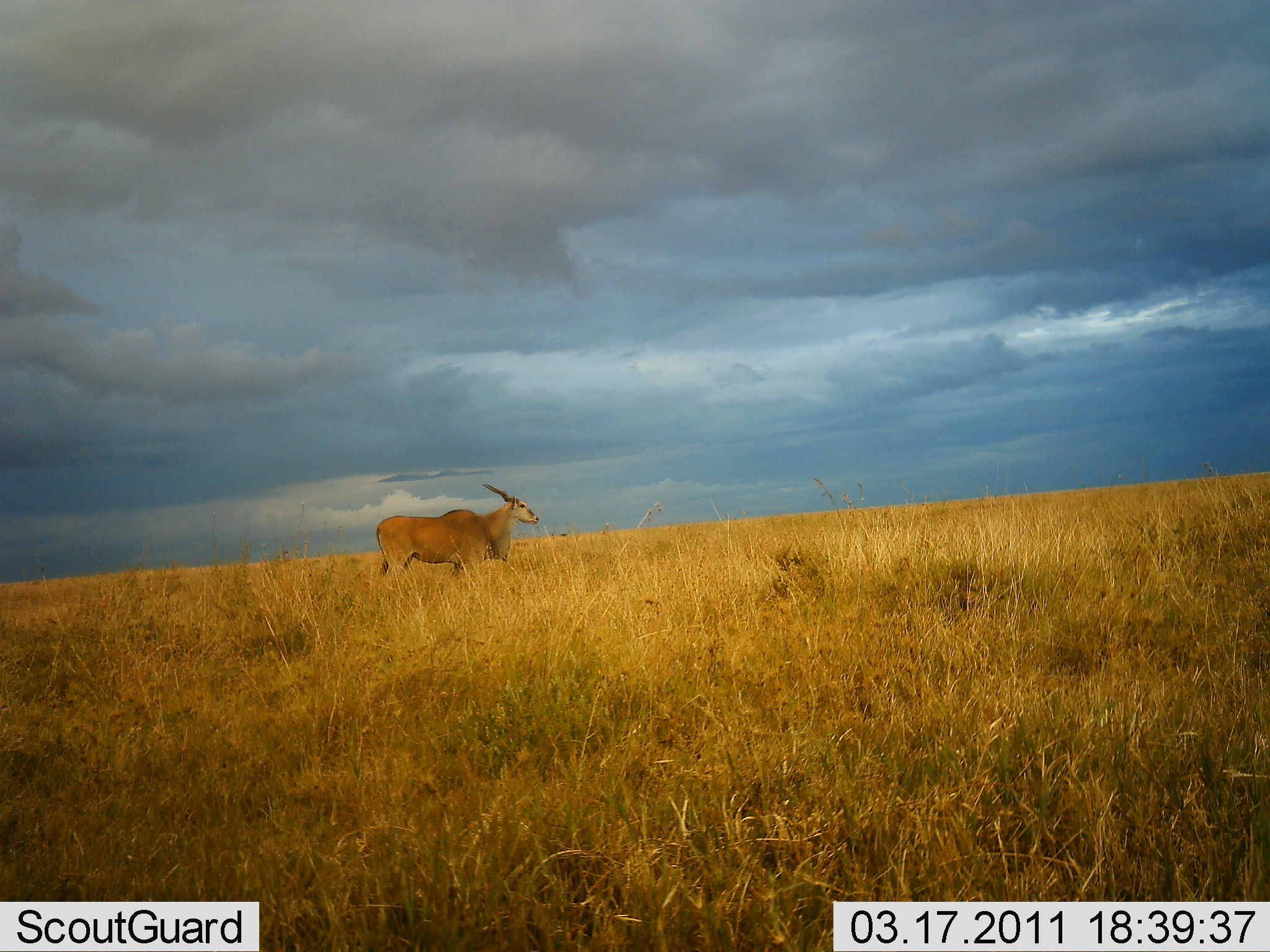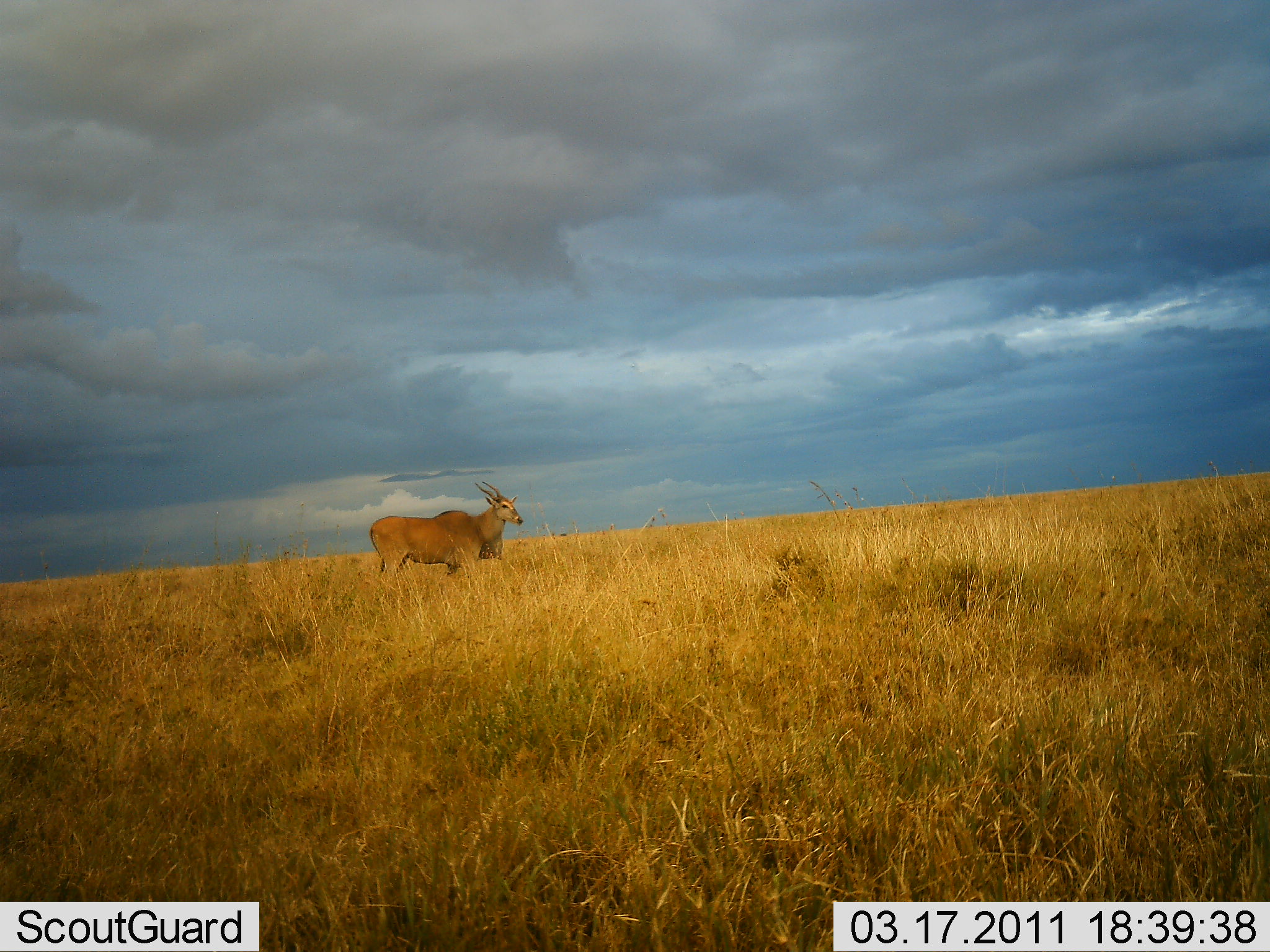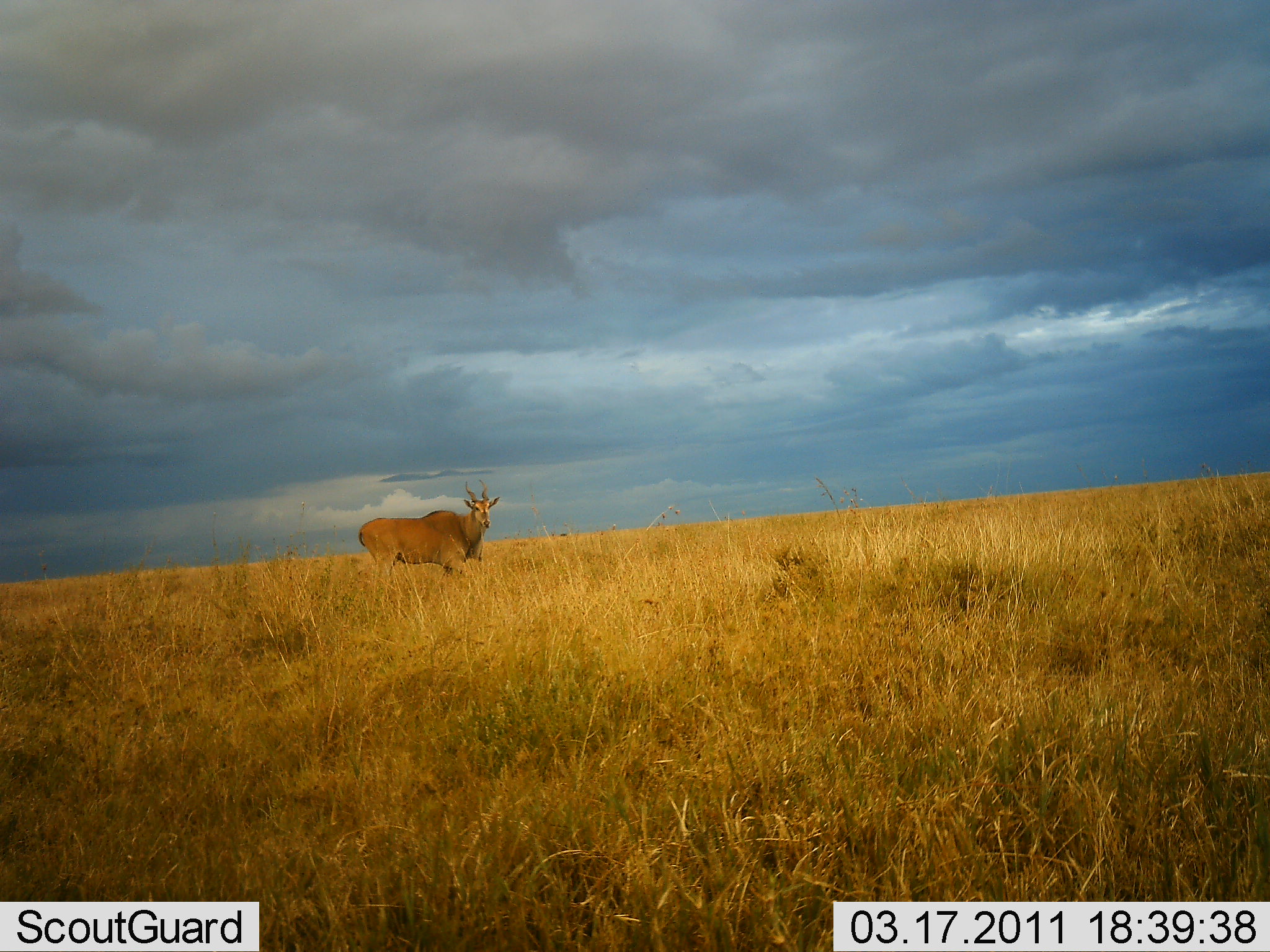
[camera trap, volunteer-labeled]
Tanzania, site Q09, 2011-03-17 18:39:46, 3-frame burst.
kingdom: Animalia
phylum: Chordata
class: Mammalia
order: Artiodactyla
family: Bovidae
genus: Tragelaphus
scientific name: Tragelaphus oryx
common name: eland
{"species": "eland (Tragelaphus oryx)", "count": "1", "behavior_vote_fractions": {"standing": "73%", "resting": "0%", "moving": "27%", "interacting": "0%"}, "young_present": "0%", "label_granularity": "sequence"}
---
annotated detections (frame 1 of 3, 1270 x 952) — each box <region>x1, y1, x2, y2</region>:
animal: <region>373, 483, 539, 584</region>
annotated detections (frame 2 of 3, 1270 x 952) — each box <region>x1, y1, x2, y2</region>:
animal: <region>368, 481, 525, 586</region>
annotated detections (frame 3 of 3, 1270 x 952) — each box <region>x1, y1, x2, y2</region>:
animal: <region>357, 479, 501, 585</region>